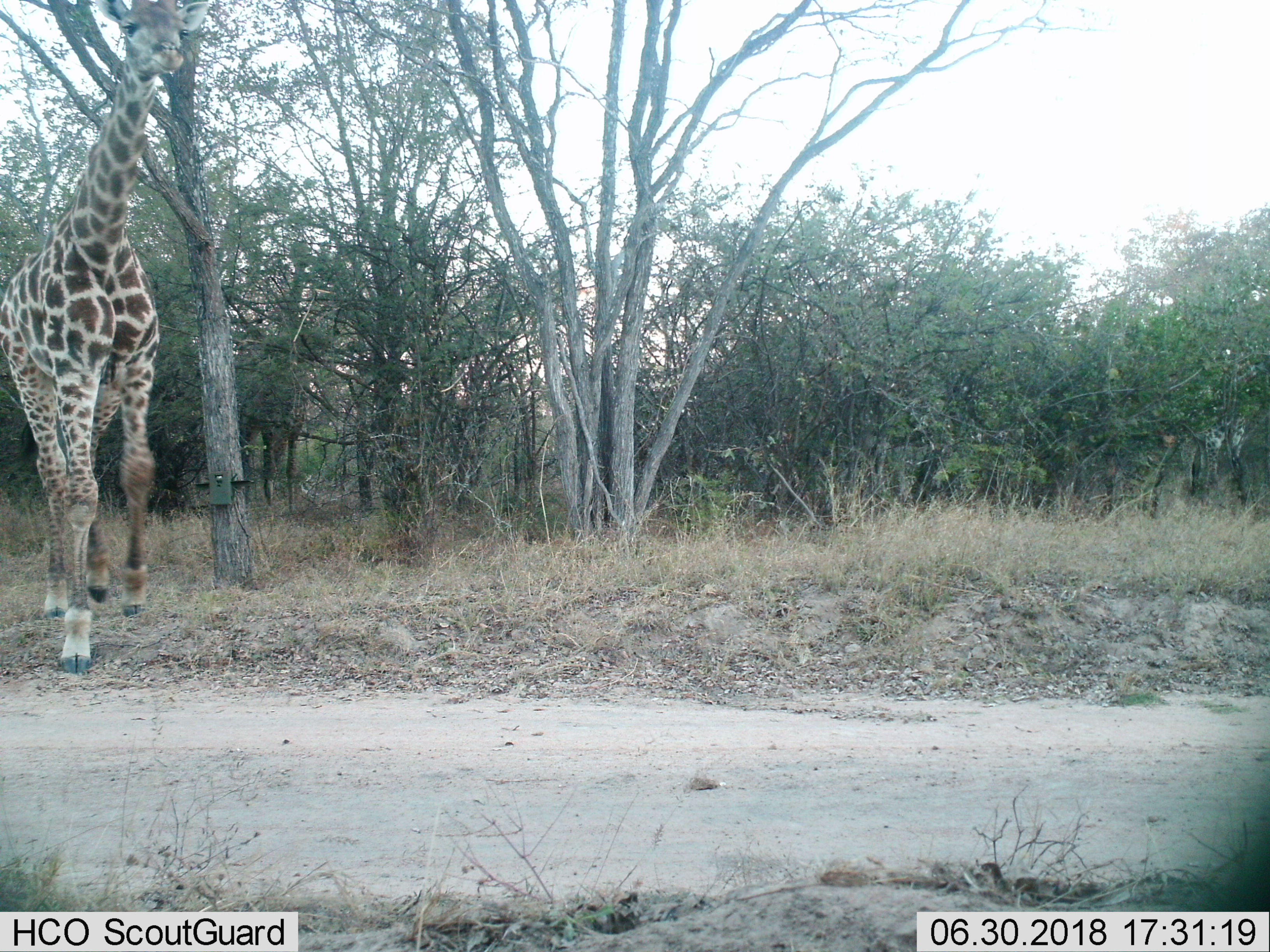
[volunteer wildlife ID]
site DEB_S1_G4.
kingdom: Animalia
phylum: Chordata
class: Mammalia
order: Artiodactyla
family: Giraffidae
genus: Giraffa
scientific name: Giraffa camelopardalis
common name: giraffe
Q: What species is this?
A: Giraffe (Giraffa camelopardalis).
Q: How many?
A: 1.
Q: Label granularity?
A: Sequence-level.